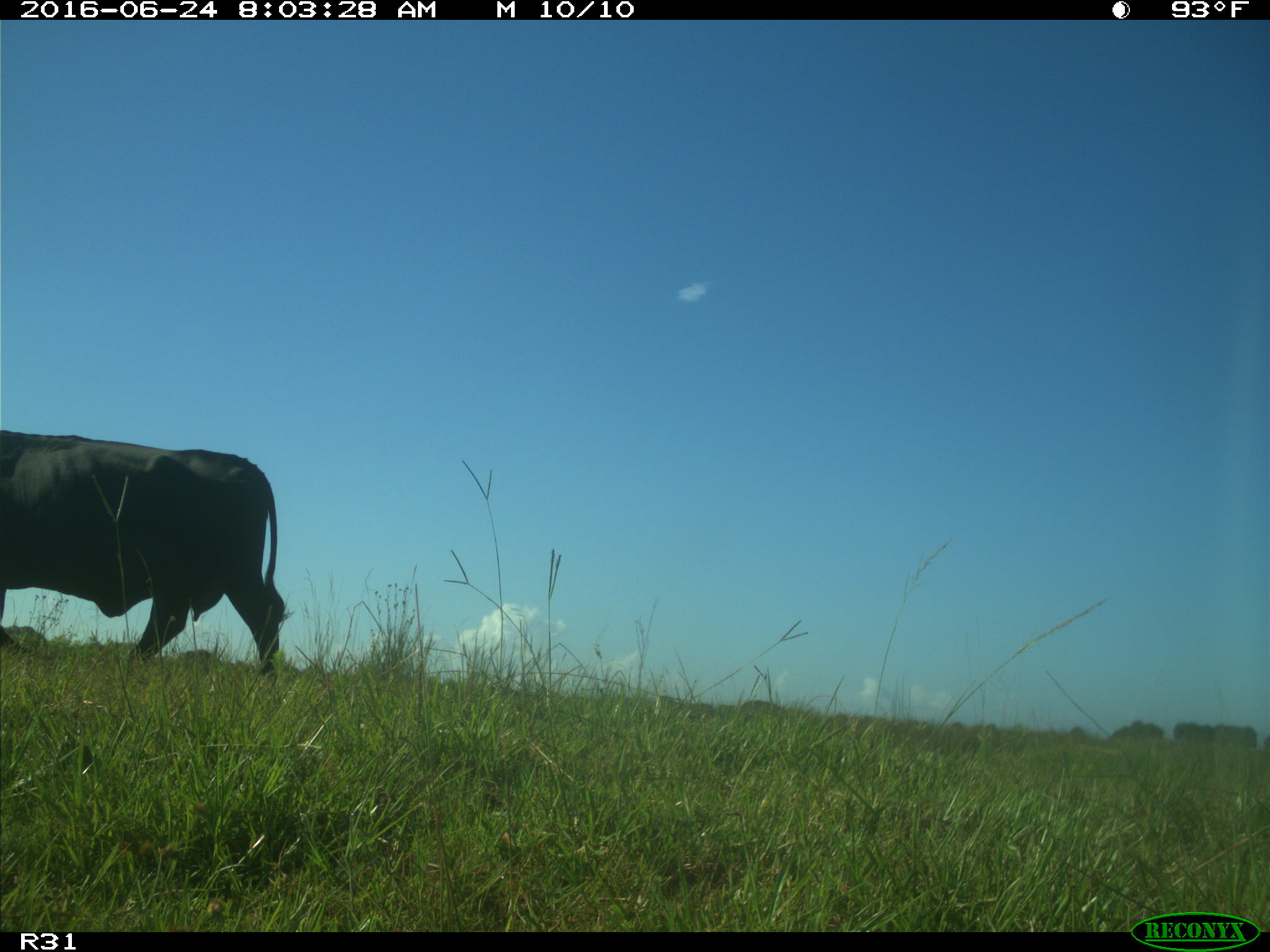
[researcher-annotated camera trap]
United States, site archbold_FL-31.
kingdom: Animalia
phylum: Chordata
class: Mammalia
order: Artiodactyla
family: Bovidae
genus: Bos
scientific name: Bos taurus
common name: domestic cow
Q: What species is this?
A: Bos taurus (domestic cow).